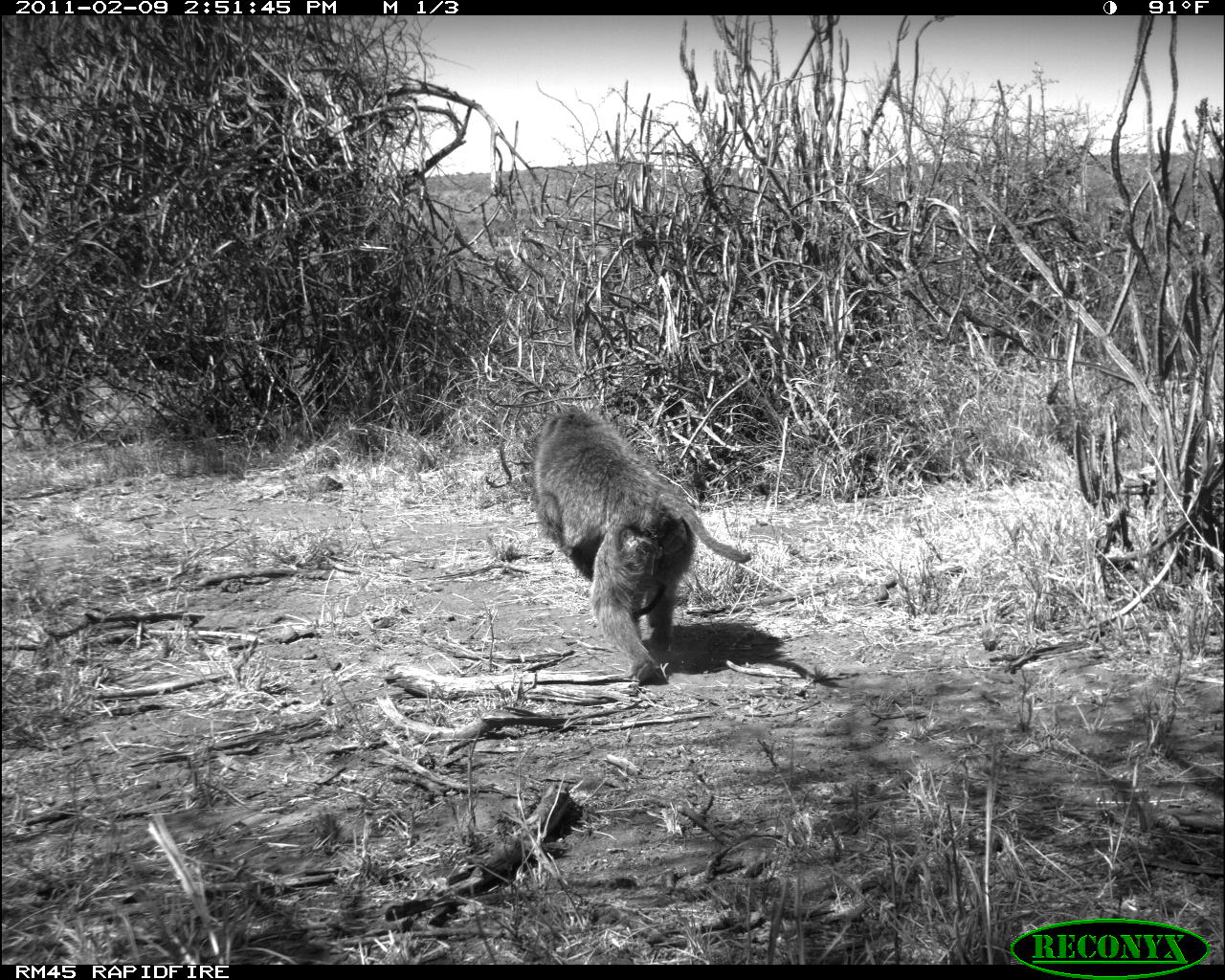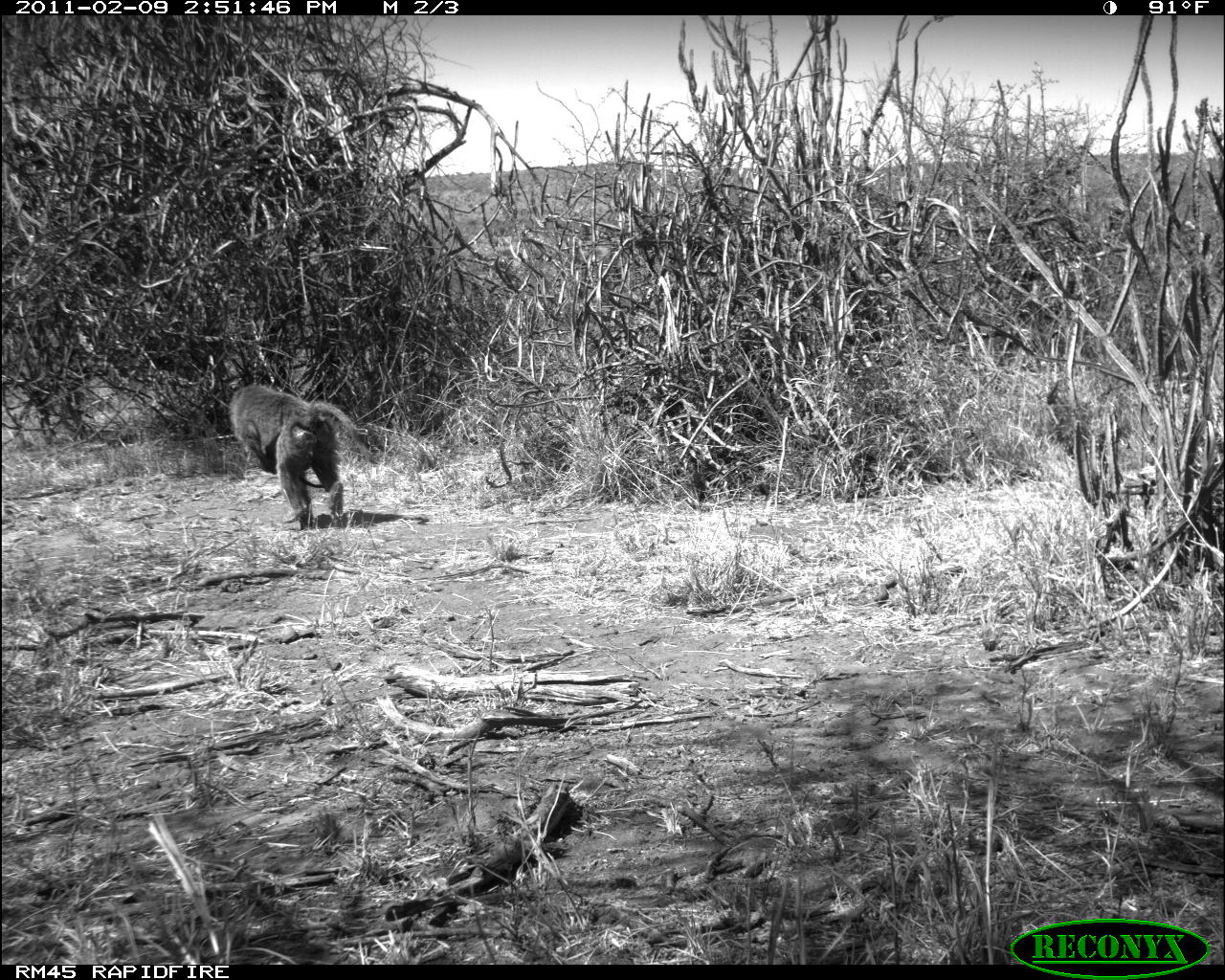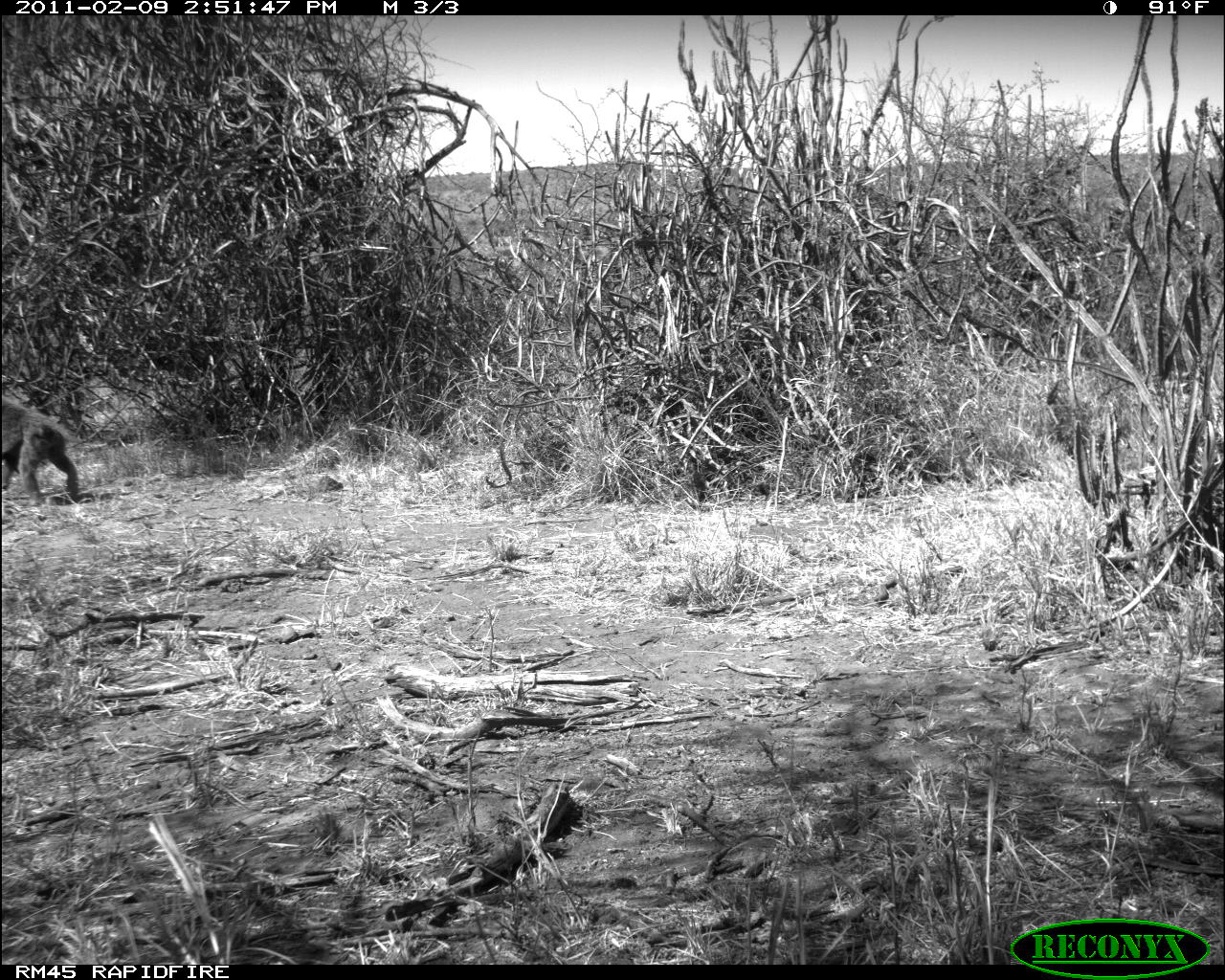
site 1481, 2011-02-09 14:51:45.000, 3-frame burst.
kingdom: Animalia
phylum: Chordata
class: Mammalia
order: Primates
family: Cercopithecidae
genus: Papio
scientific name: Papio anubis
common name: olive baboon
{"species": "Papio anubis (olive baboon)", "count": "1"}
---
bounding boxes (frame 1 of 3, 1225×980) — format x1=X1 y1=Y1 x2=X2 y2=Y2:
papio anubis: x1=522 y1=412 x2=750 y2=684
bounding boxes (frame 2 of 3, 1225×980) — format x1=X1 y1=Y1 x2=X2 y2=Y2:
papio anubis: x1=230 y1=385 x2=369 y2=530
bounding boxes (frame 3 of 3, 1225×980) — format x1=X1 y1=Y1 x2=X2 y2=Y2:
papio anubis: x1=2 y1=396 x2=78 y2=505